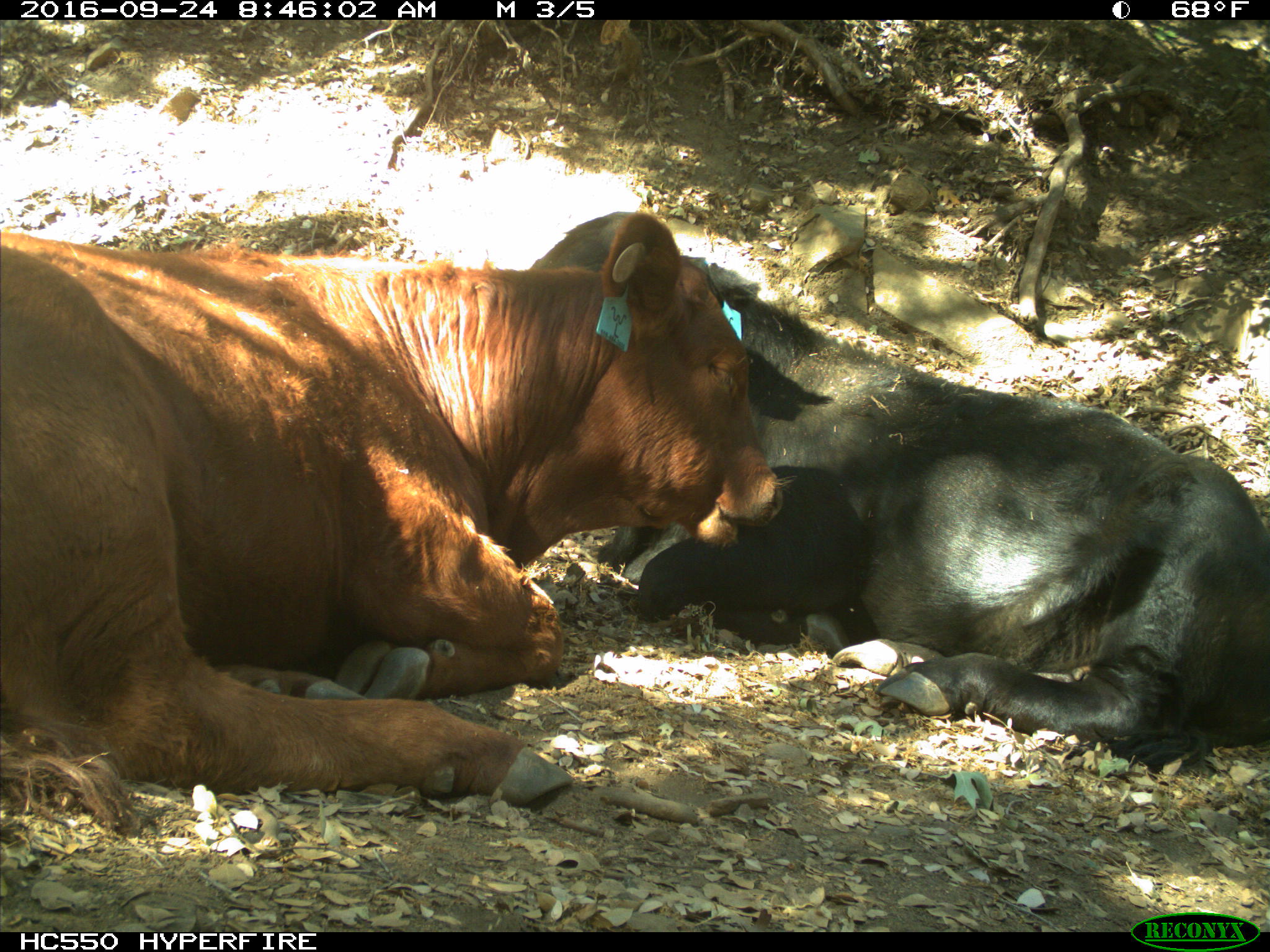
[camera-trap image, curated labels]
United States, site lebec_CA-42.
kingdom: Animalia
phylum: Chordata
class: Mammalia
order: Artiodactyla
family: Bovidae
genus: Bos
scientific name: Bos taurus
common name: domestic cow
Bos taurus (domestic cow).